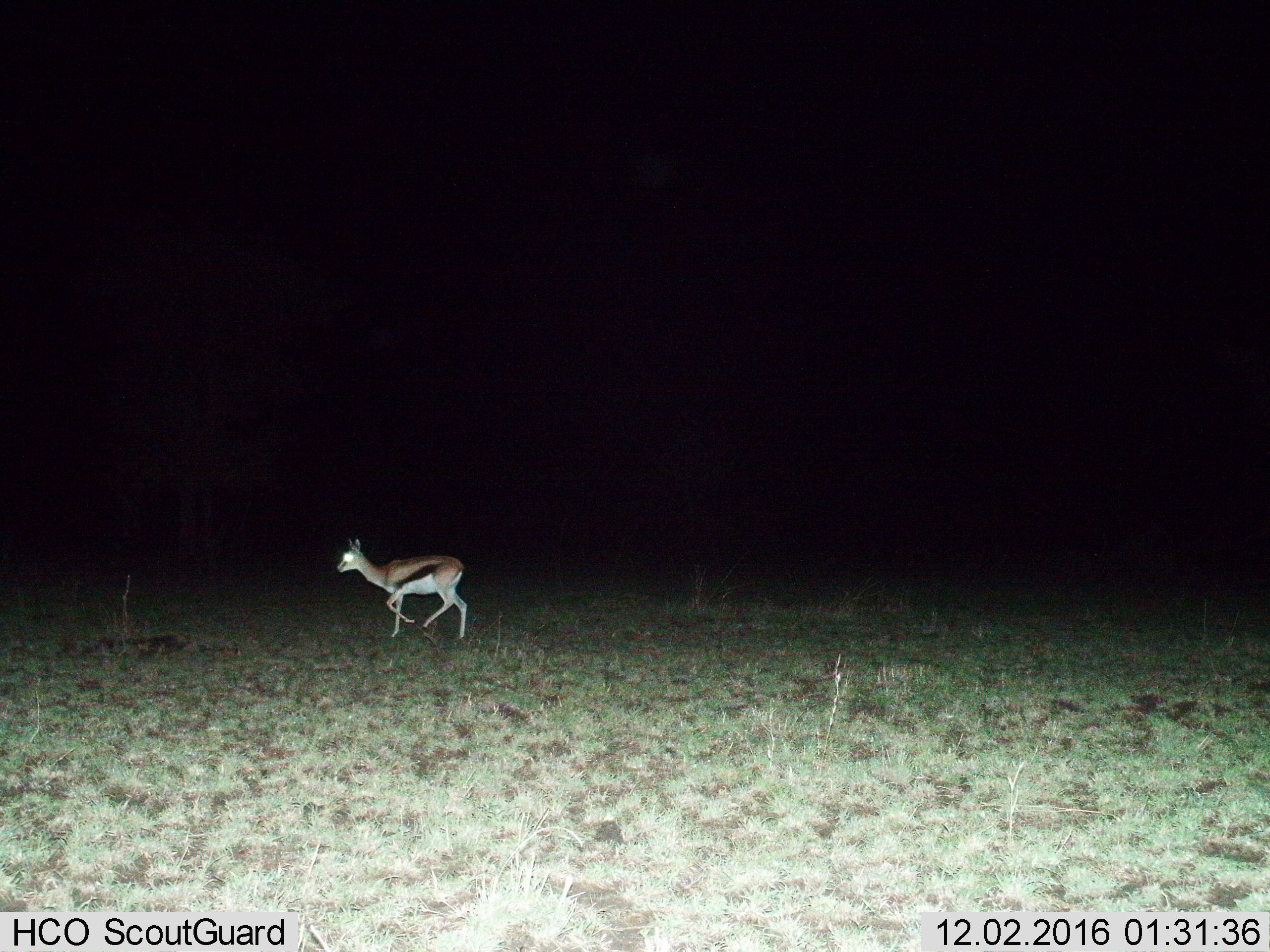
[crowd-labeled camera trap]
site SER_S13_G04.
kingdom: Animalia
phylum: Chordata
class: Mammalia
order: Artiodactyla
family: Bovidae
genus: Eudorcas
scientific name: Eudorcas thomsonii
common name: thomson's gazelle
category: gazellethomsons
Gazellethomsons (thomson's gazelle) (Eudorcas thomsonii), count 1. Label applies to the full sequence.